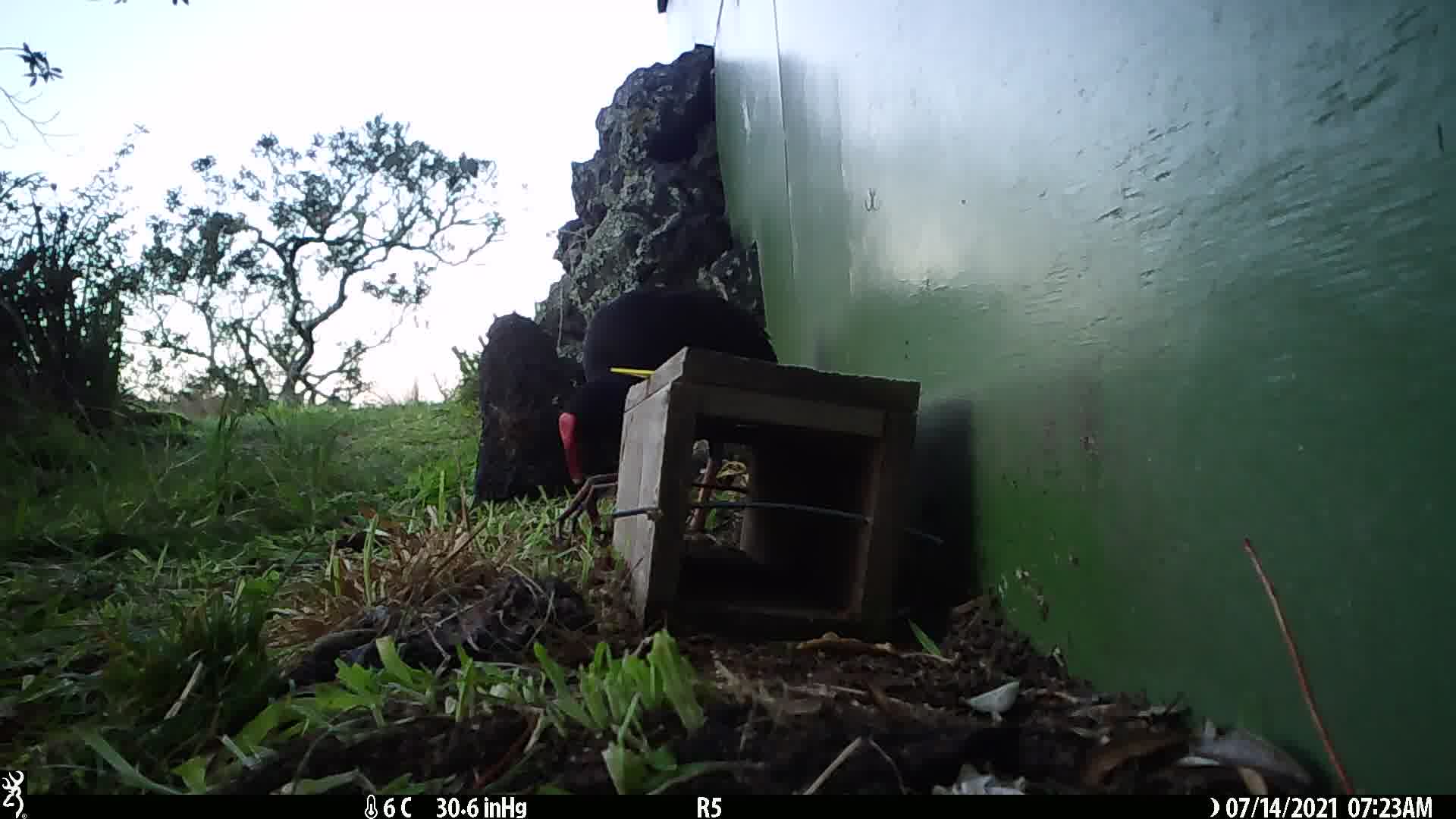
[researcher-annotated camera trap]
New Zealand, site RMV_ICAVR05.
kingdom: Animalia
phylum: Chordata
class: Aves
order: Gruiformes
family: Rallidae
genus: Porphyrio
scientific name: Porphyrio melanotus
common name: australasian swamphen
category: pukeko